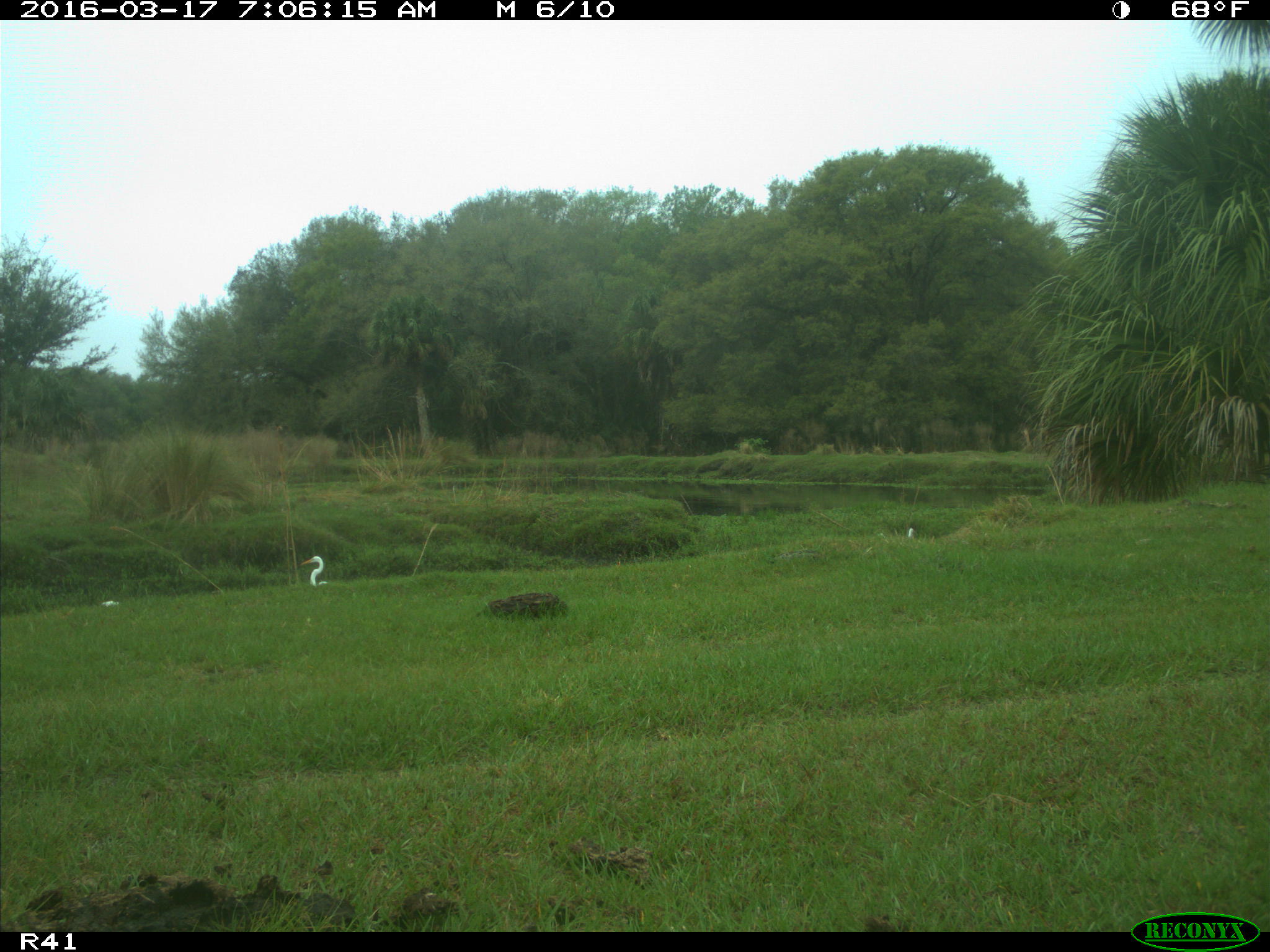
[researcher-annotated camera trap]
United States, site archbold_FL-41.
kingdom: Animalia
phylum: Chordata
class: Mammalia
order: Artiodactyla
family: Bovidae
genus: Bos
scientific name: Bos taurus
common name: domestic cow